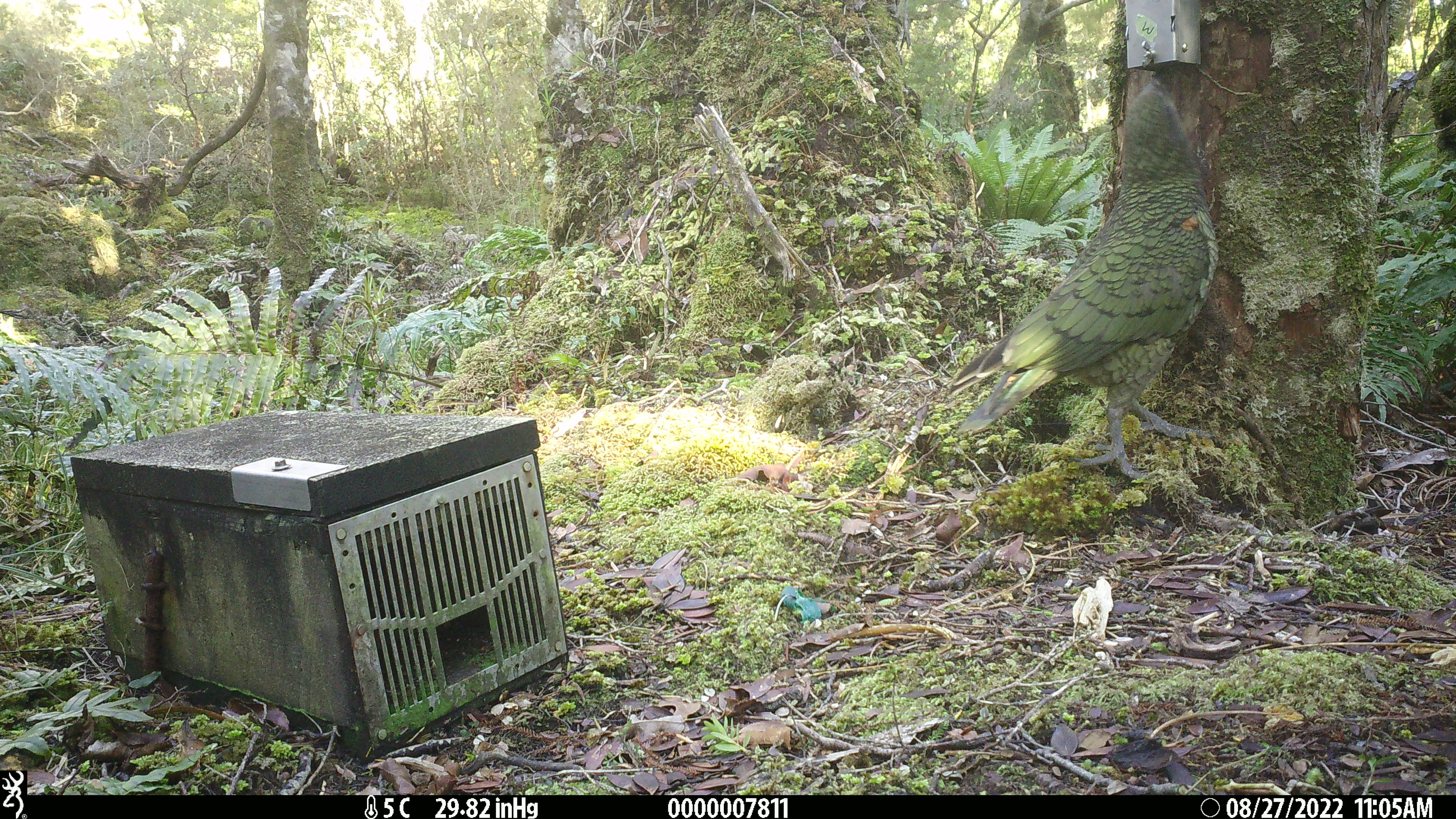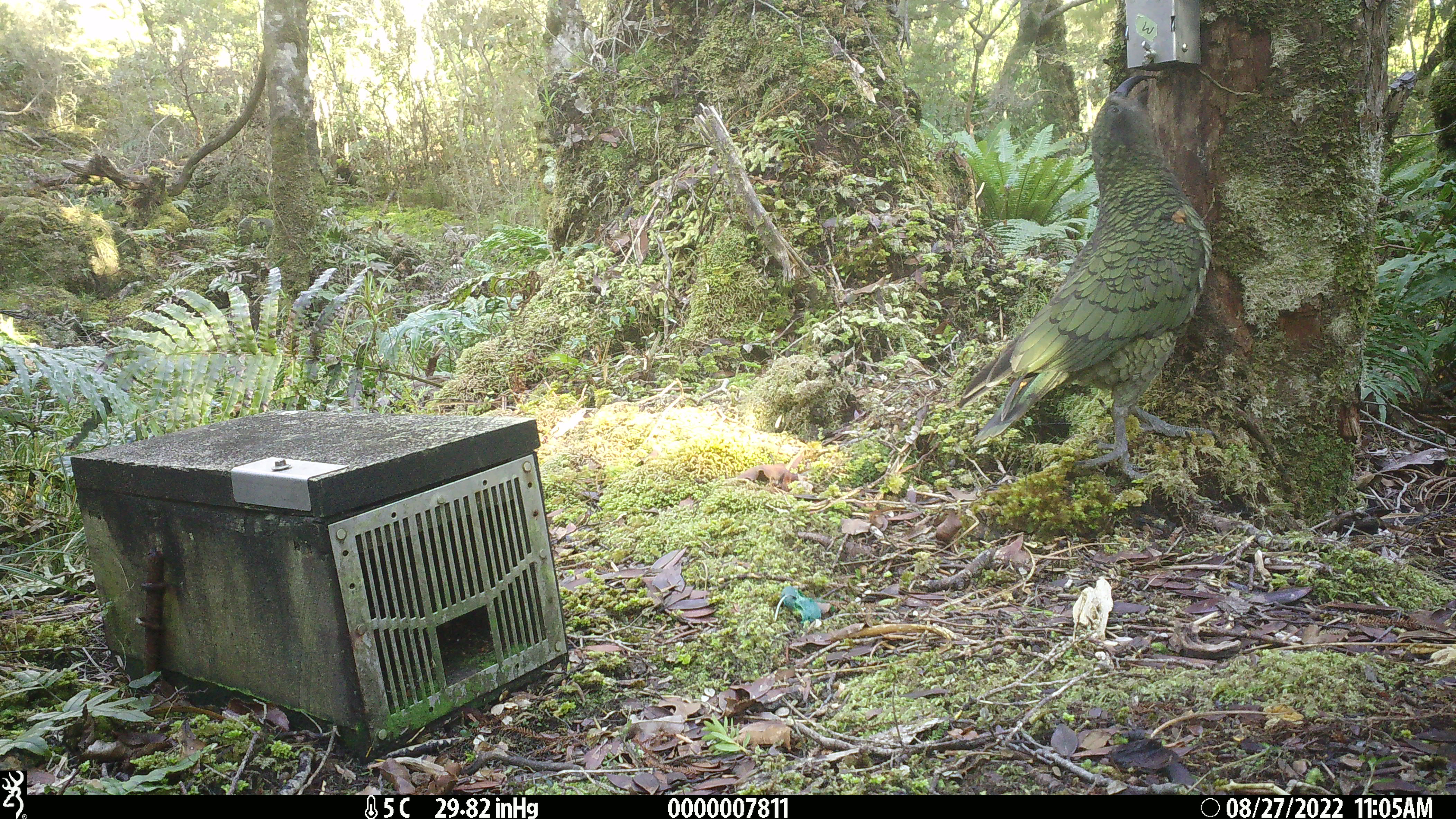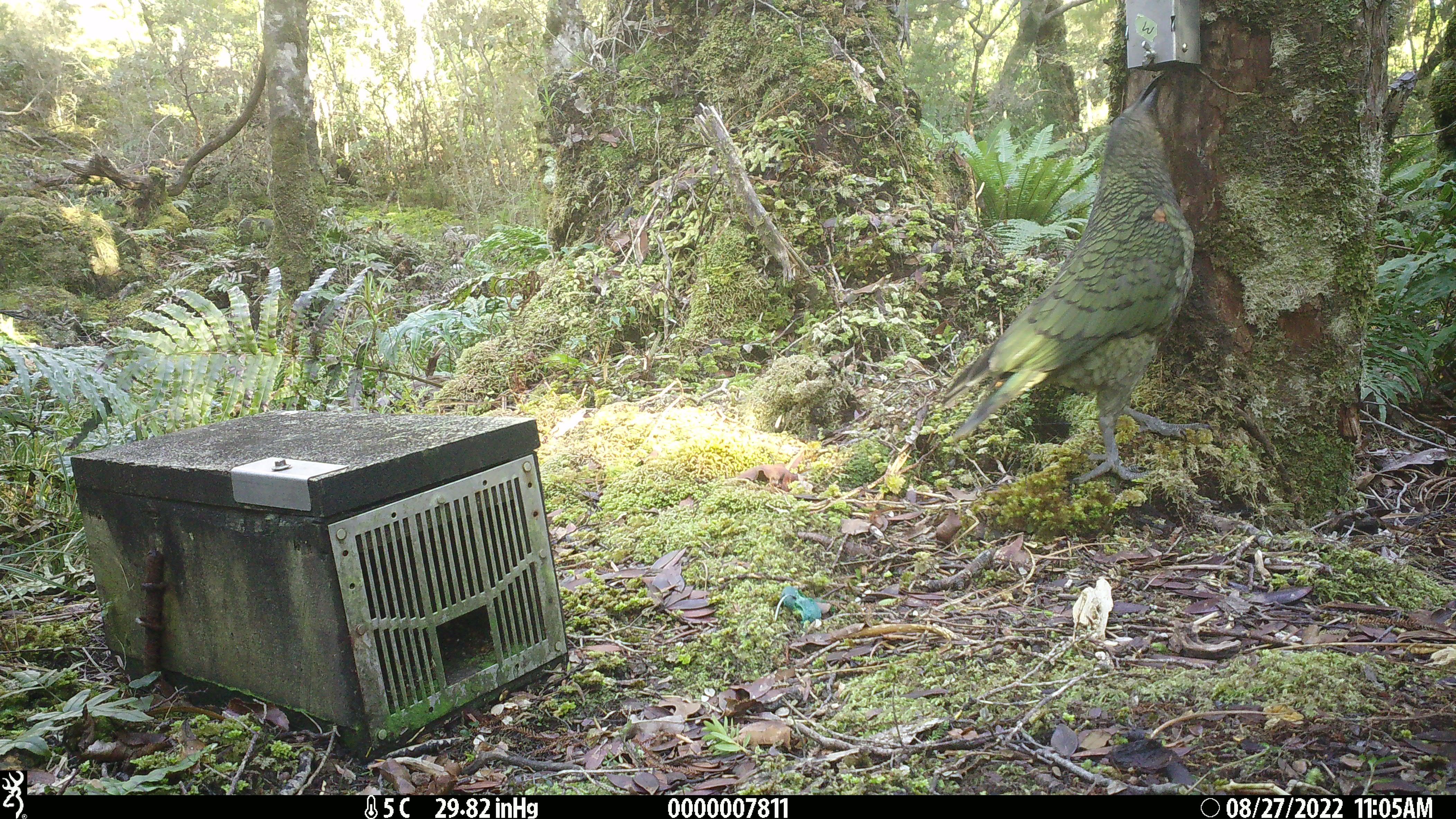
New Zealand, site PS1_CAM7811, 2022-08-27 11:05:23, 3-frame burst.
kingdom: Animalia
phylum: Chordata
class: Aves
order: Psittaciformes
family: Strigopidae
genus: Nestor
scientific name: Nestor notabilis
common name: kea